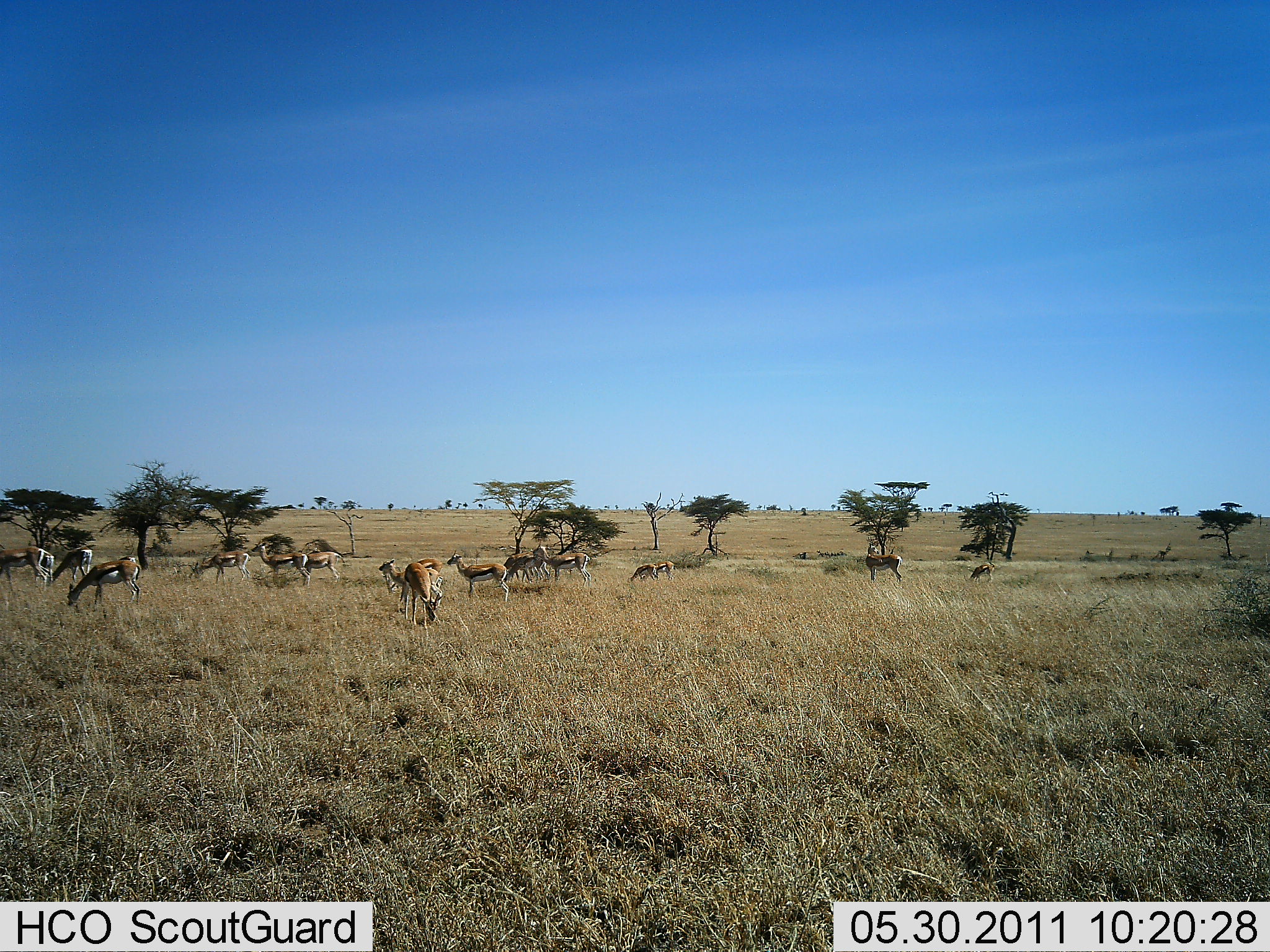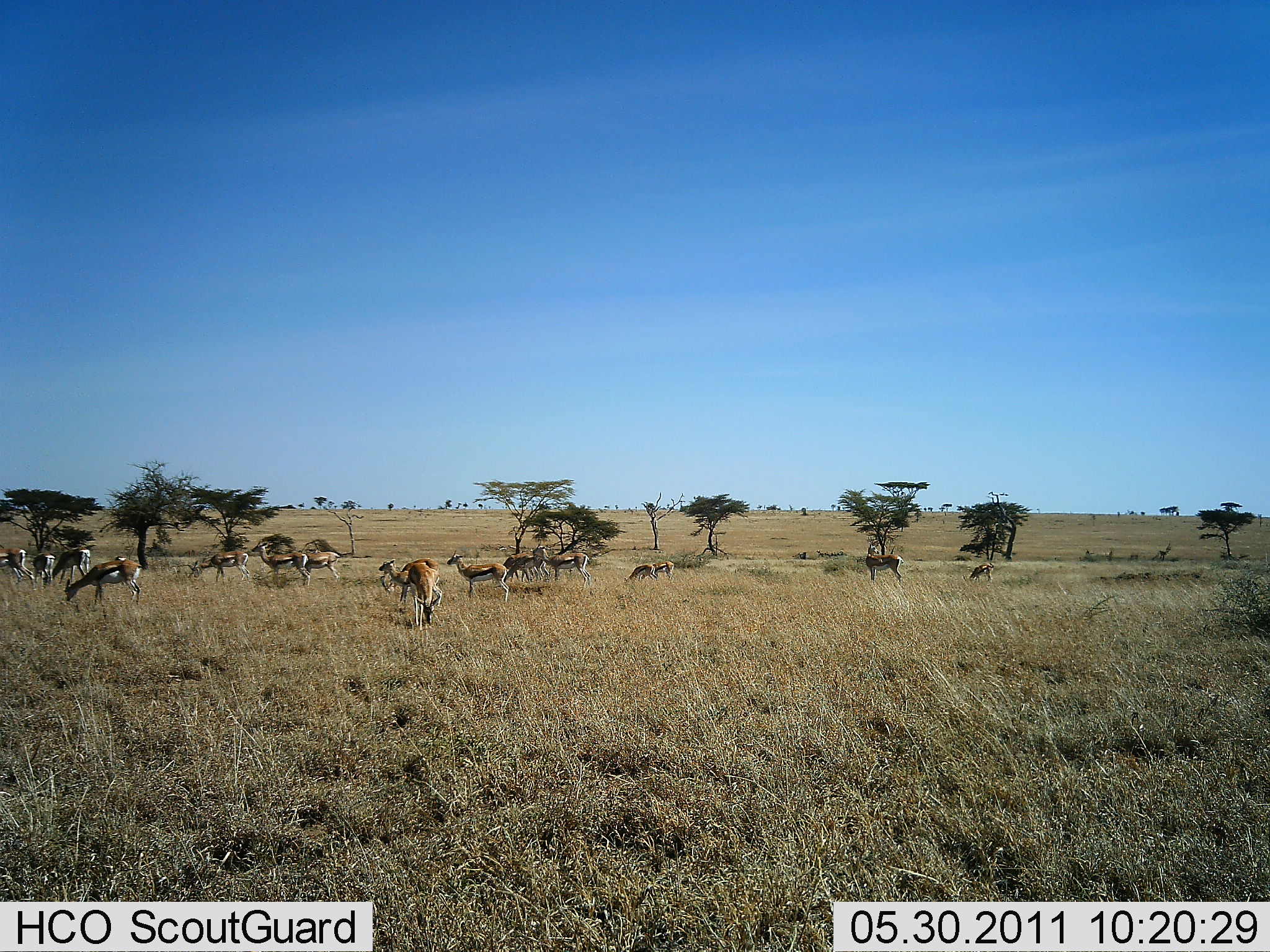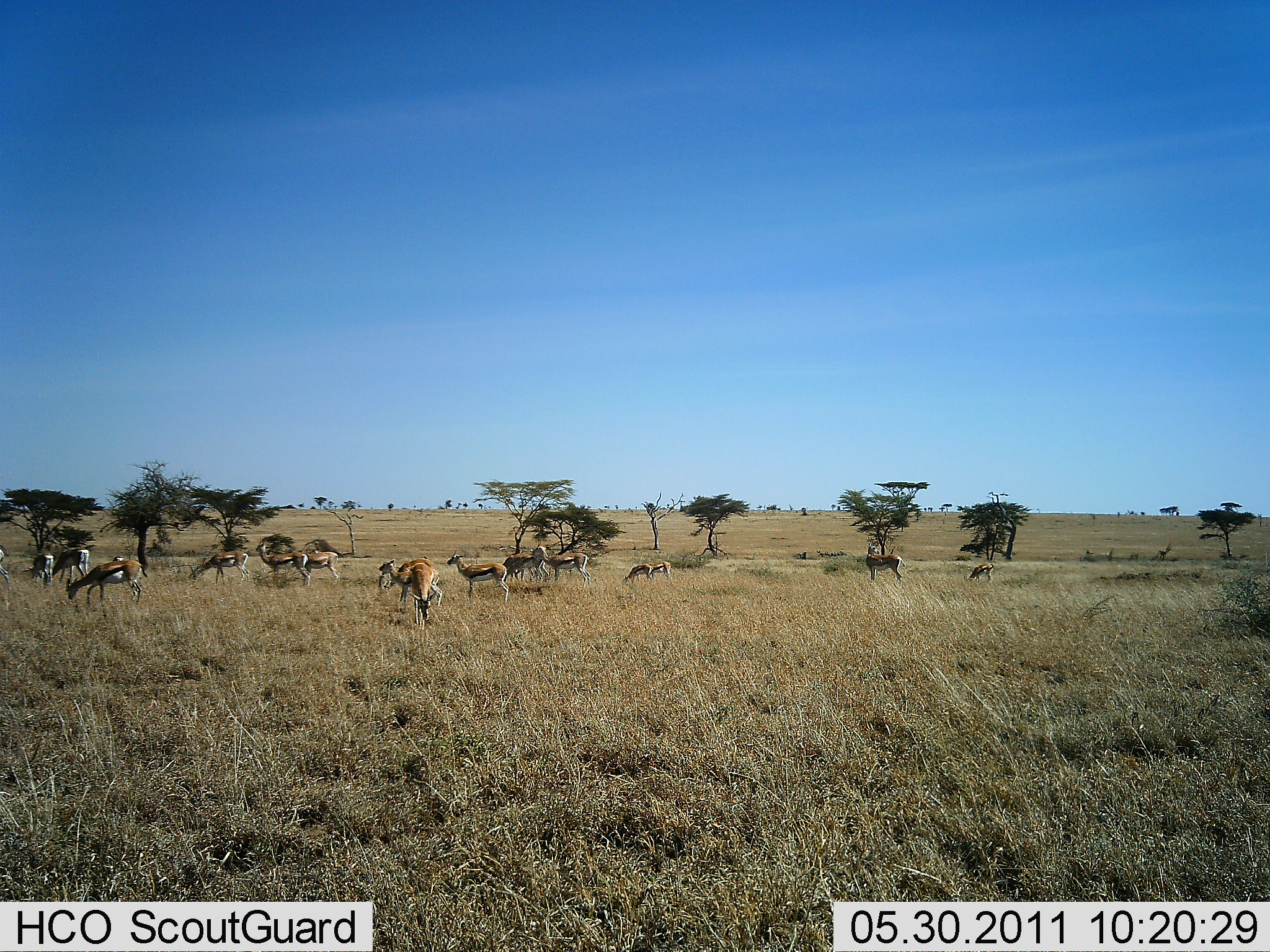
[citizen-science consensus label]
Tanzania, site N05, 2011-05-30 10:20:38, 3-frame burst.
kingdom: Animalia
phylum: Chordata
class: Mammalia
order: Artiodactyla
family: Bovidae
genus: Eudorcas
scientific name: Eudorcas thomsonii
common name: thomson's gazelle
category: gazellethomsons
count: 11-50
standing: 38%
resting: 0%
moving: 15%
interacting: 8%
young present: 8%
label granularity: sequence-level